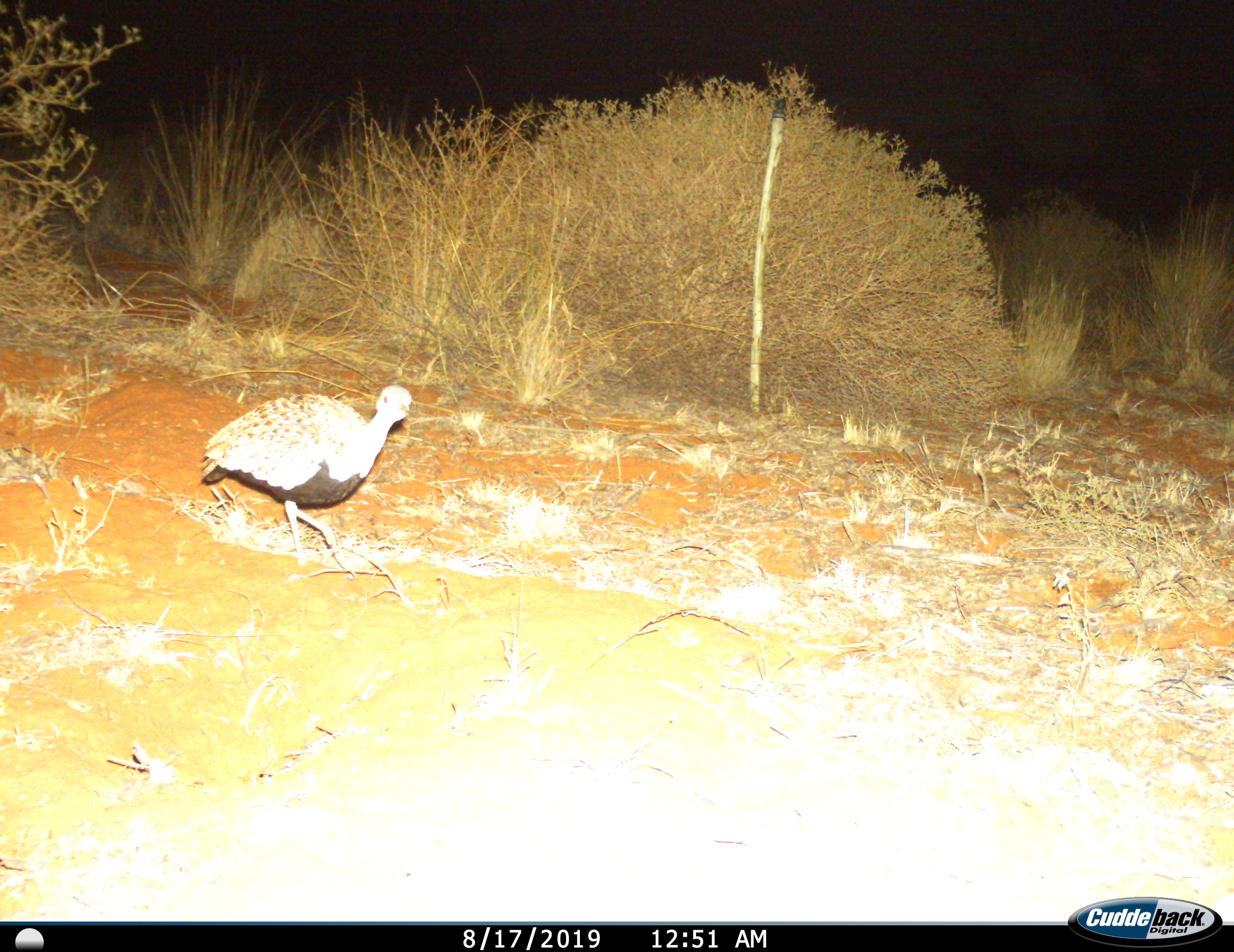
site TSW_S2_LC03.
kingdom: Animalia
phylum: Chordata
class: Aves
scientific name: Aves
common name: bird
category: birdother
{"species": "birdother (bird) (Aves)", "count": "1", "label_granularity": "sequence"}